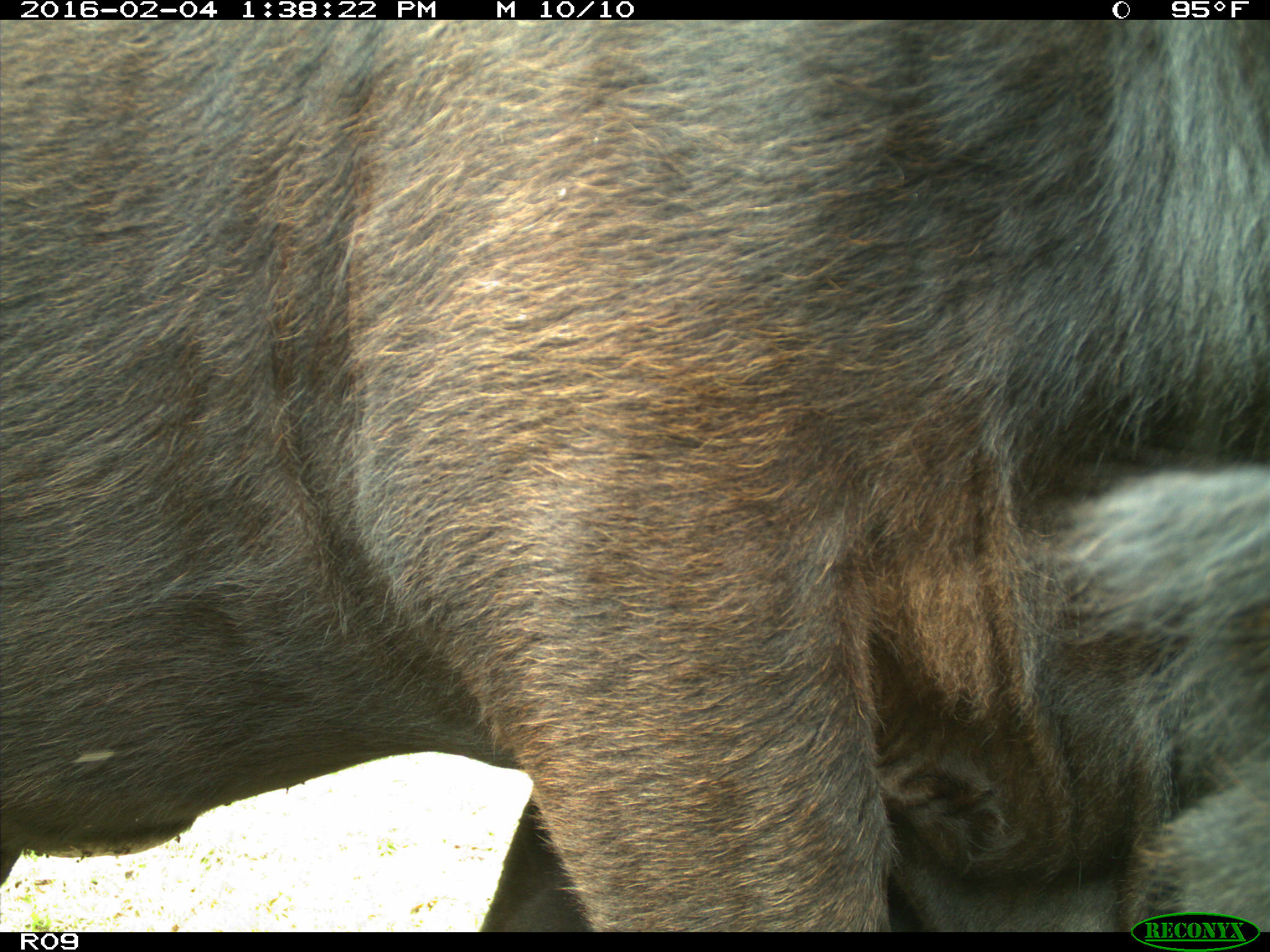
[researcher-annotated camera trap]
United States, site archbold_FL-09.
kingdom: Animalia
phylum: Chordata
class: Mammalia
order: Artiodactyla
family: Bovidae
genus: Bos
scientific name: Bos taurus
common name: domestic cow